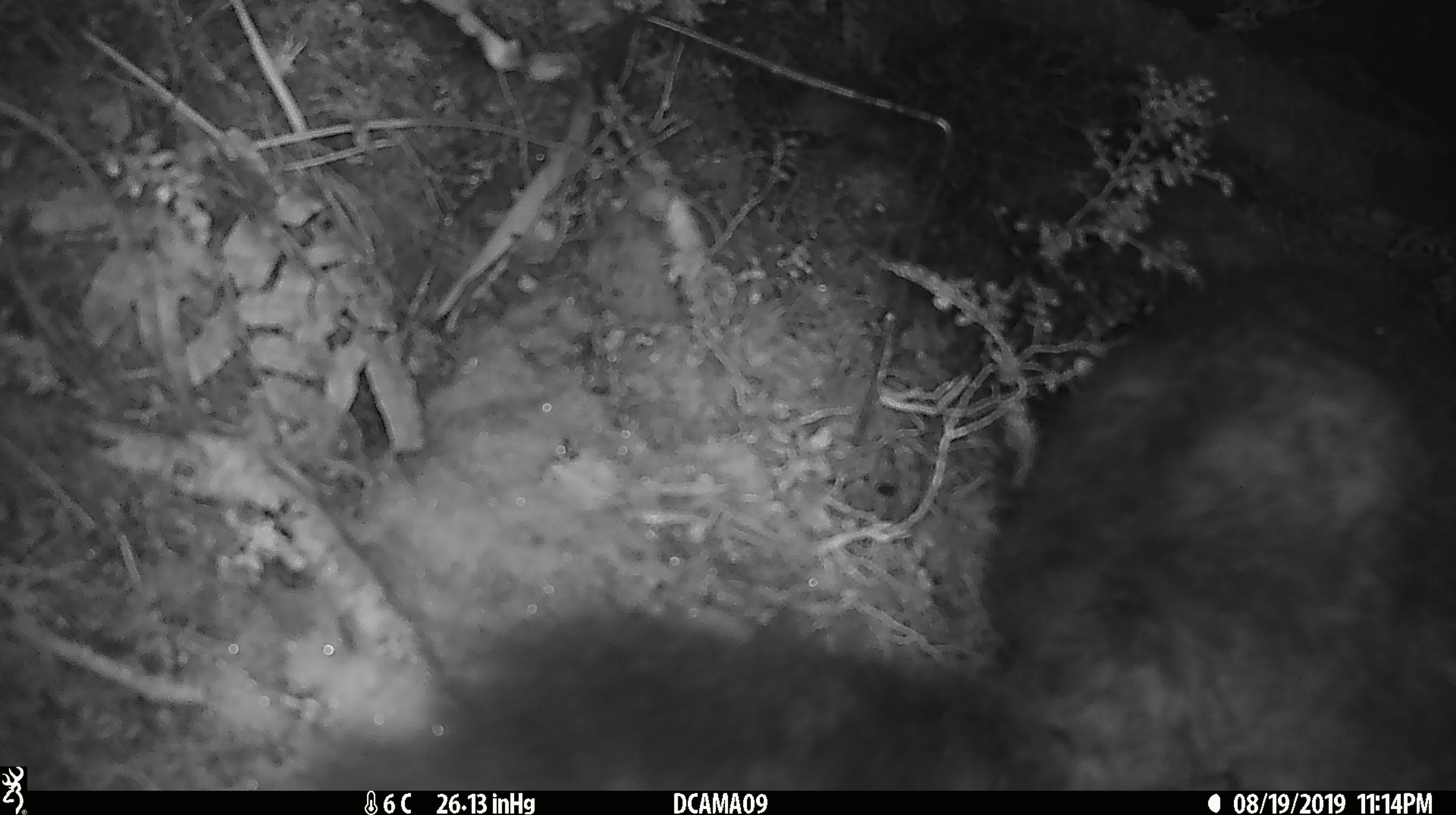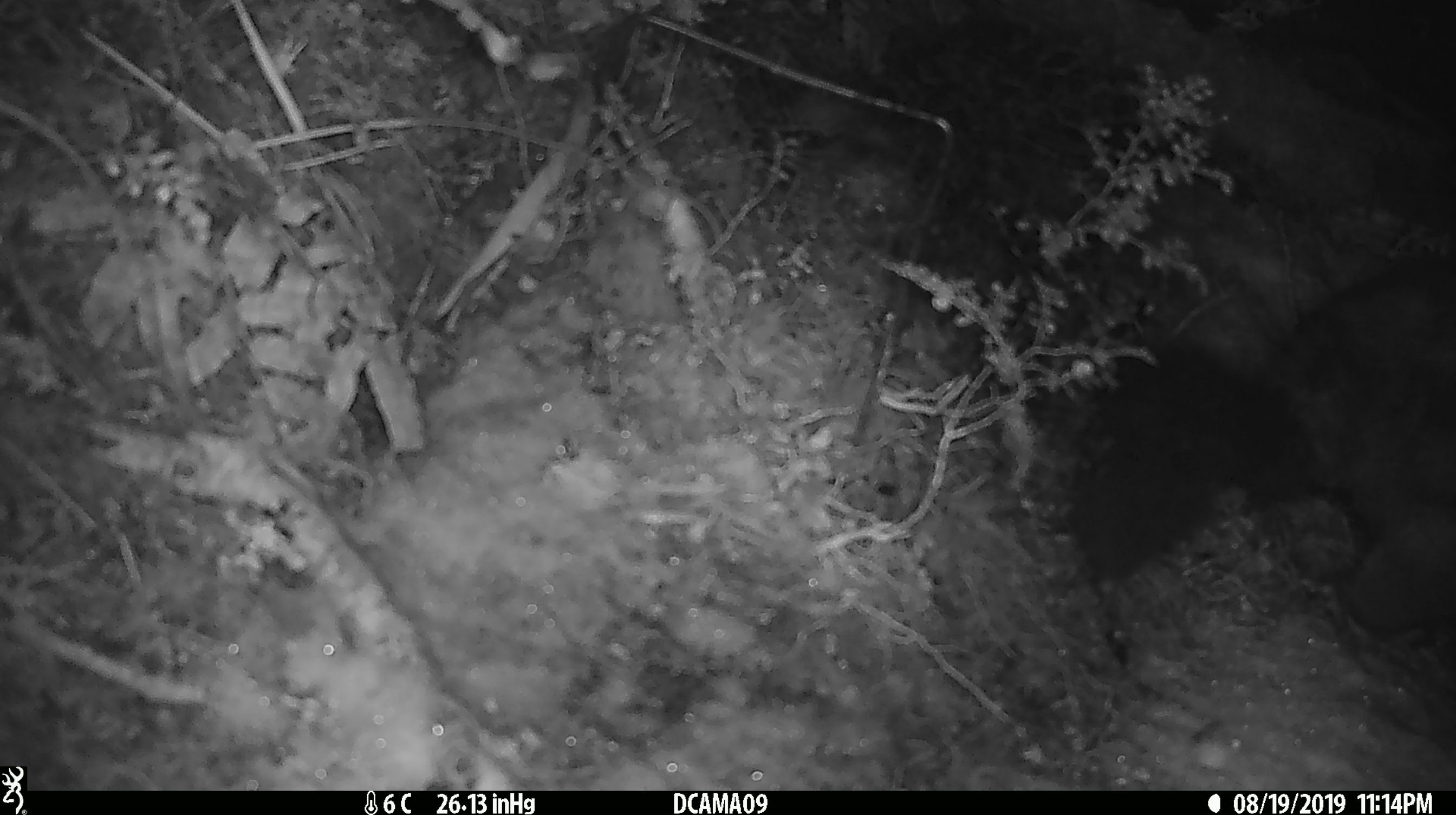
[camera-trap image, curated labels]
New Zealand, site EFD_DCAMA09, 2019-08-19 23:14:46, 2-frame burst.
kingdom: Animalia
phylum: Chordata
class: Mammalia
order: Diprotodontia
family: Phalangeridae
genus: Trichosurus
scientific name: Trichosurus vulpecula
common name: common brushtail possum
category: possum